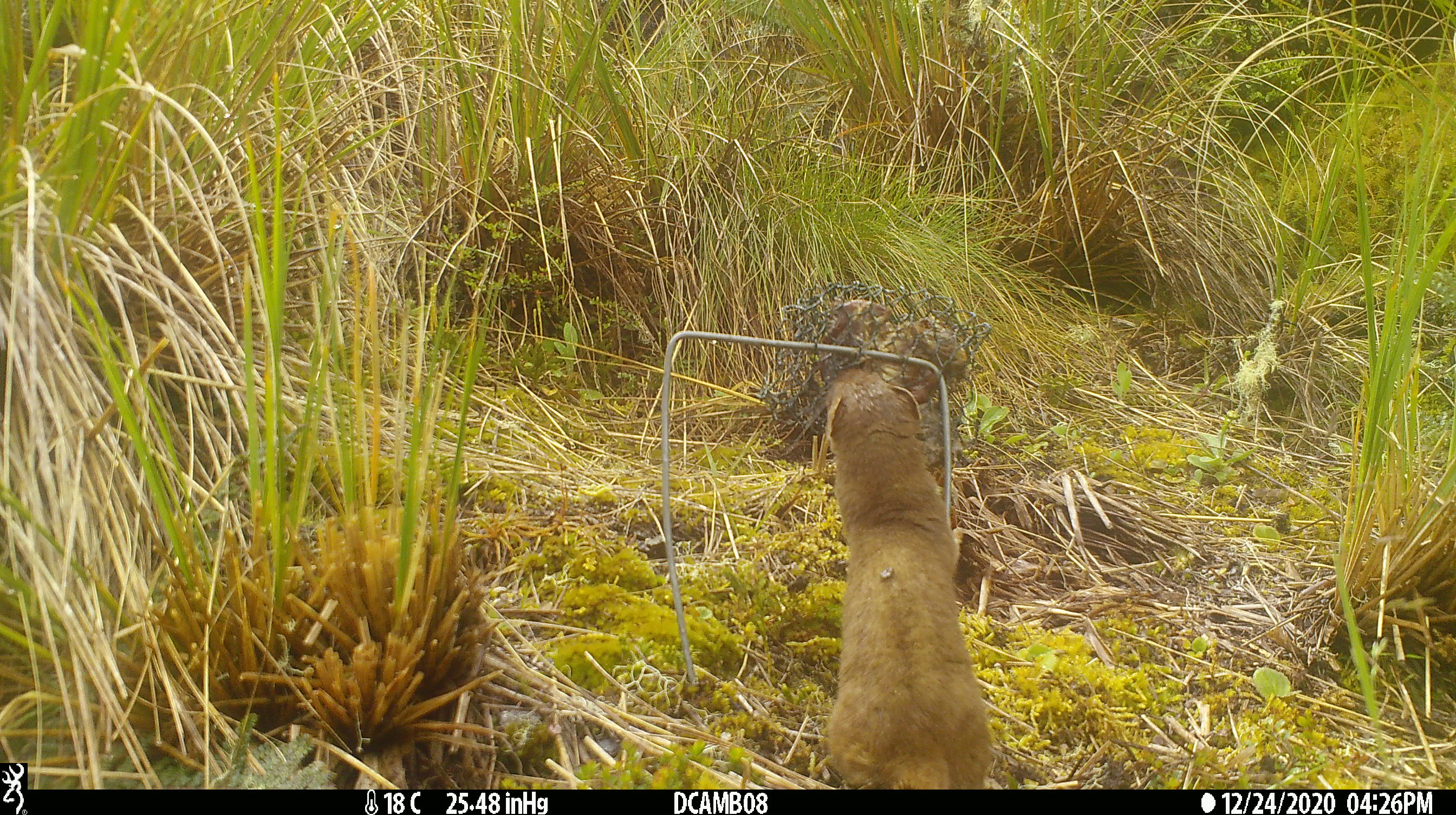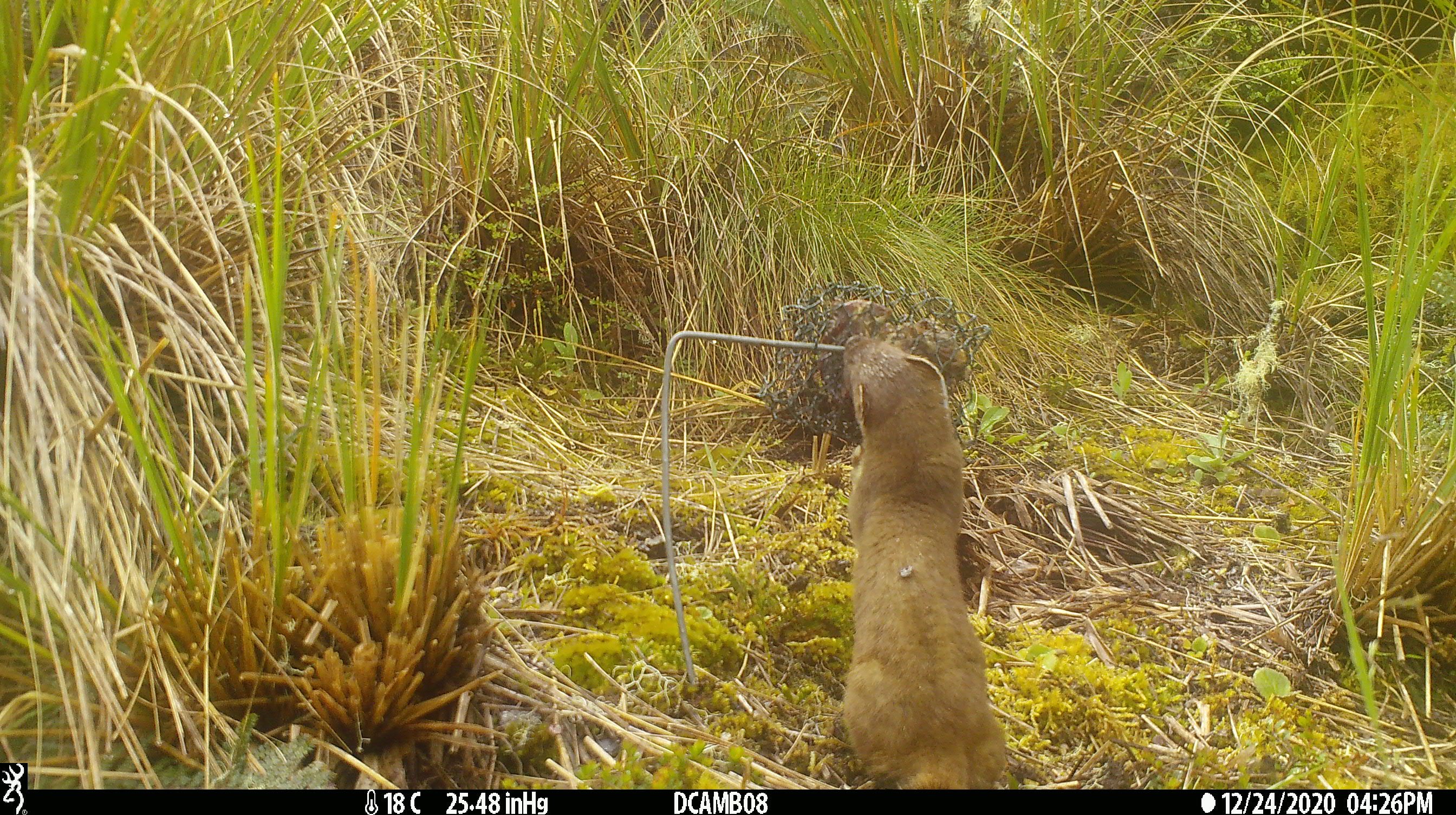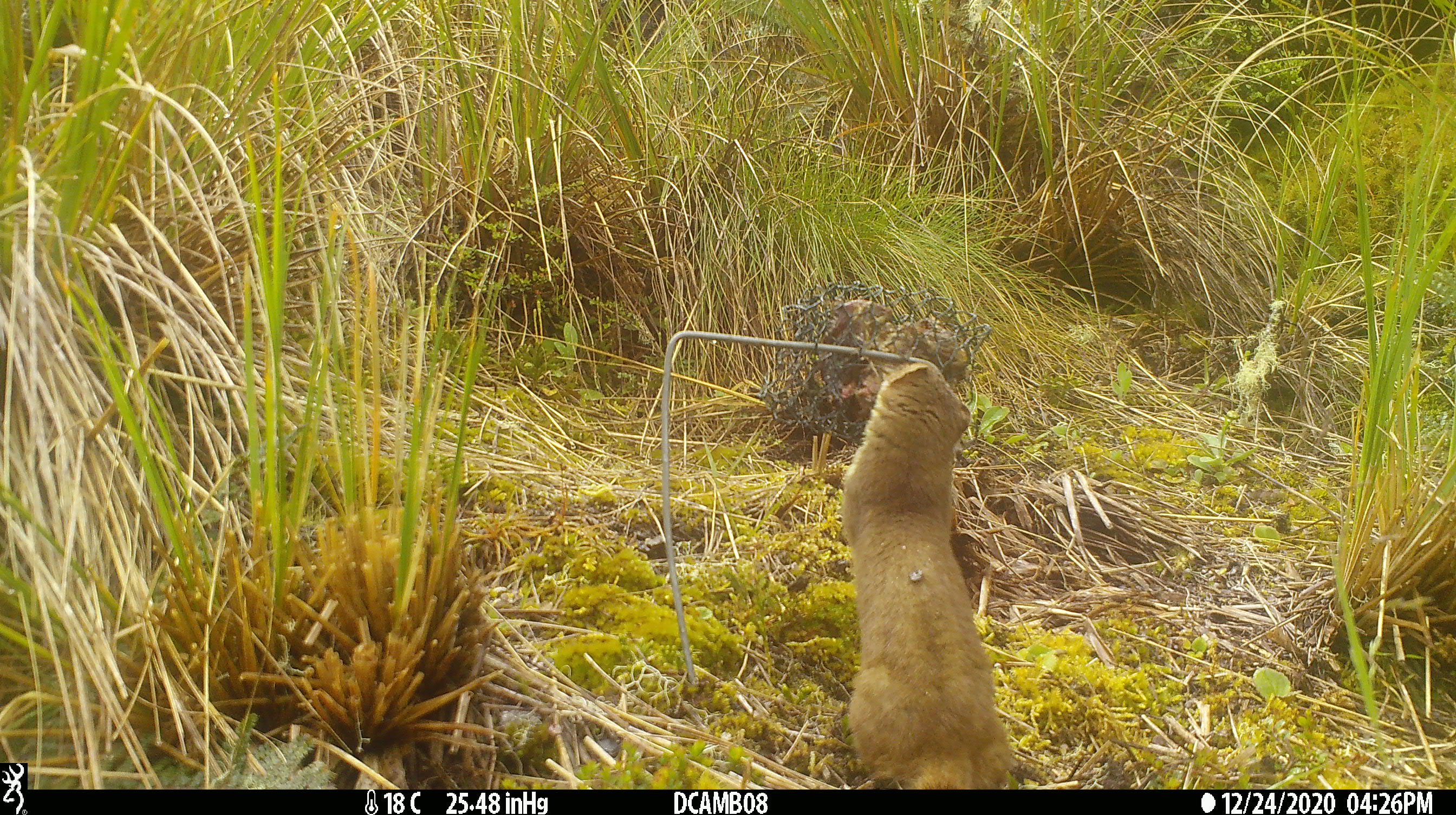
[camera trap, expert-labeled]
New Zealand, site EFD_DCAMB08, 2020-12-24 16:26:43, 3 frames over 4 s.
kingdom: Animalia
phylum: Chordata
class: Mammalia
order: Carnivora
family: Mustelidae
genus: Mustela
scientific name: Mustela erminea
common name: stoat